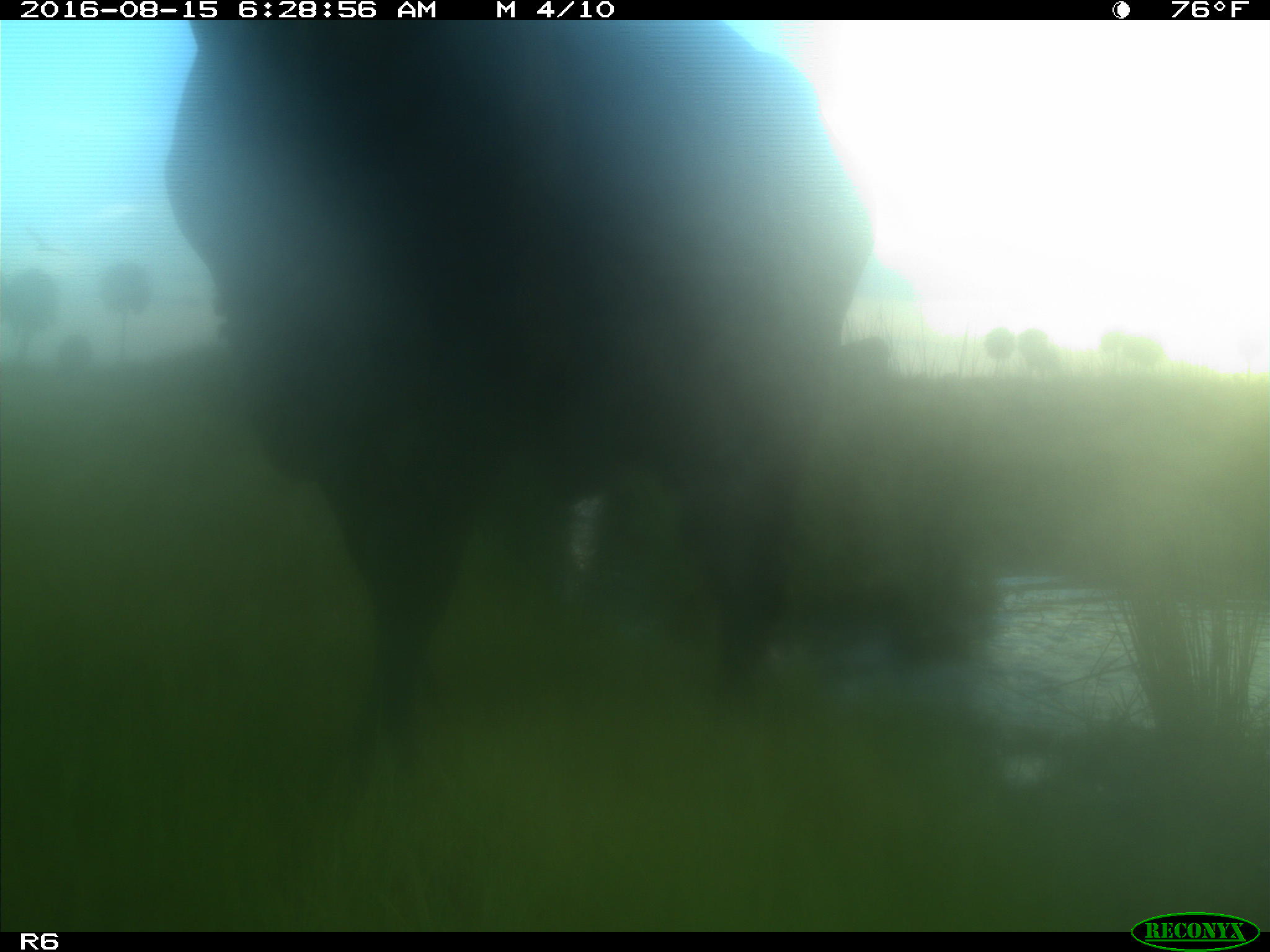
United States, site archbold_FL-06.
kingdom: Animalia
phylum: Chordata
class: Mammalia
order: Artiodactyla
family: Bovidae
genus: Bos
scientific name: Bos taurus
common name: domestic cow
Bos taurus (domestic cow).